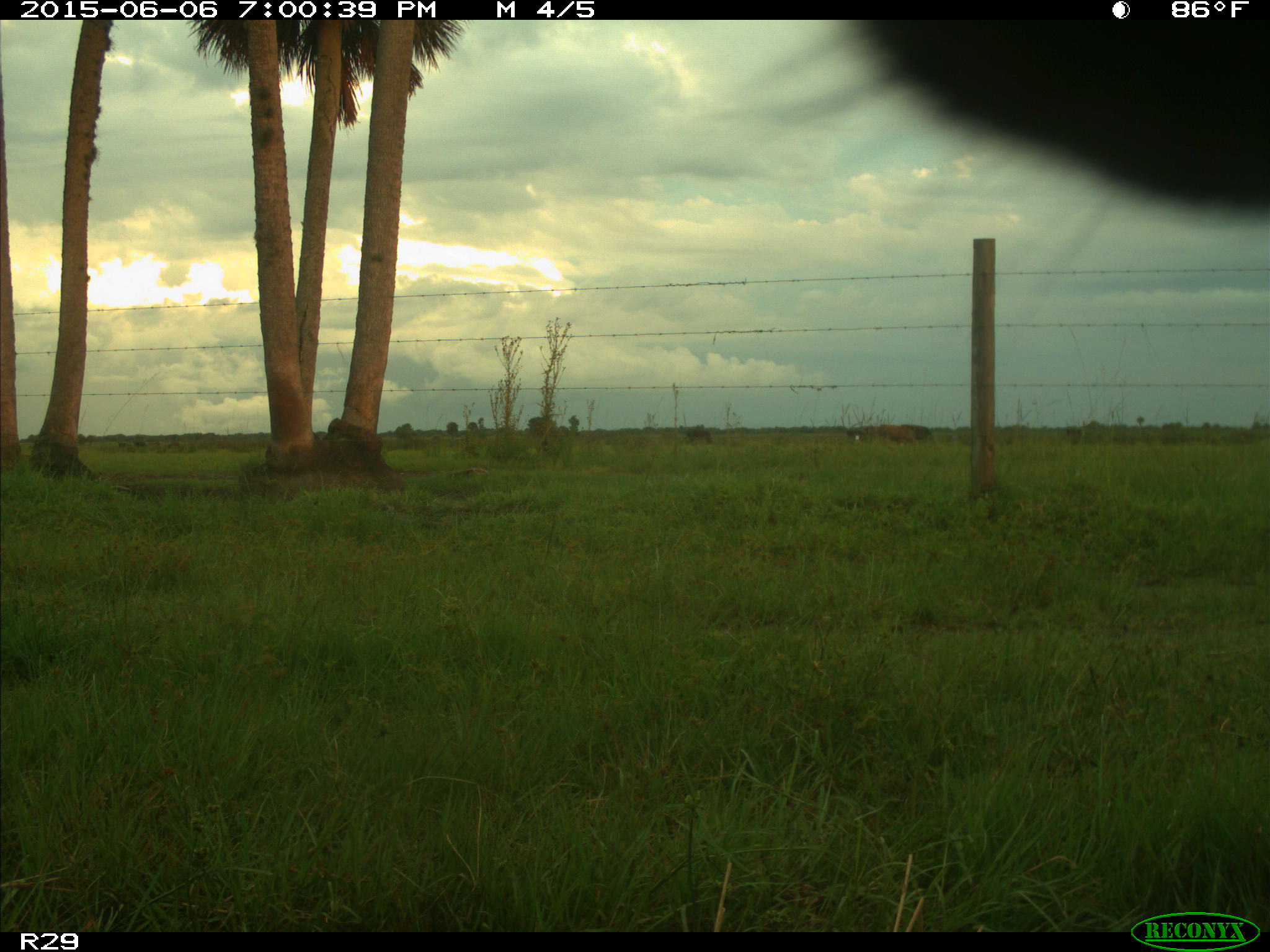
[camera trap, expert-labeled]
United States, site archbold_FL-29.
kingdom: Animalia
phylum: Chordata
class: Mammalia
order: Artiodactyla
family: Bovidae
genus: Bos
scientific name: Bos taurus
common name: domestic cow